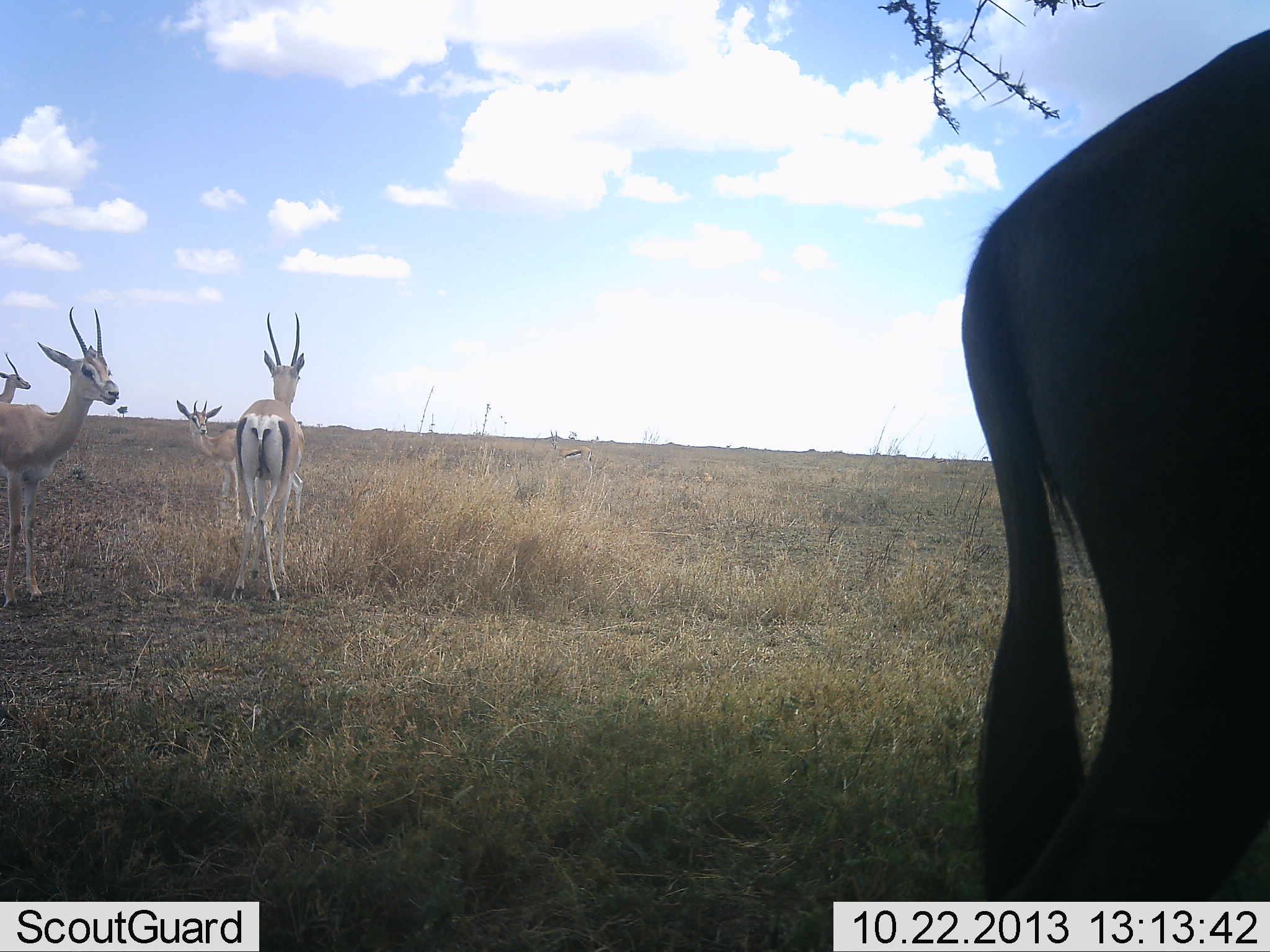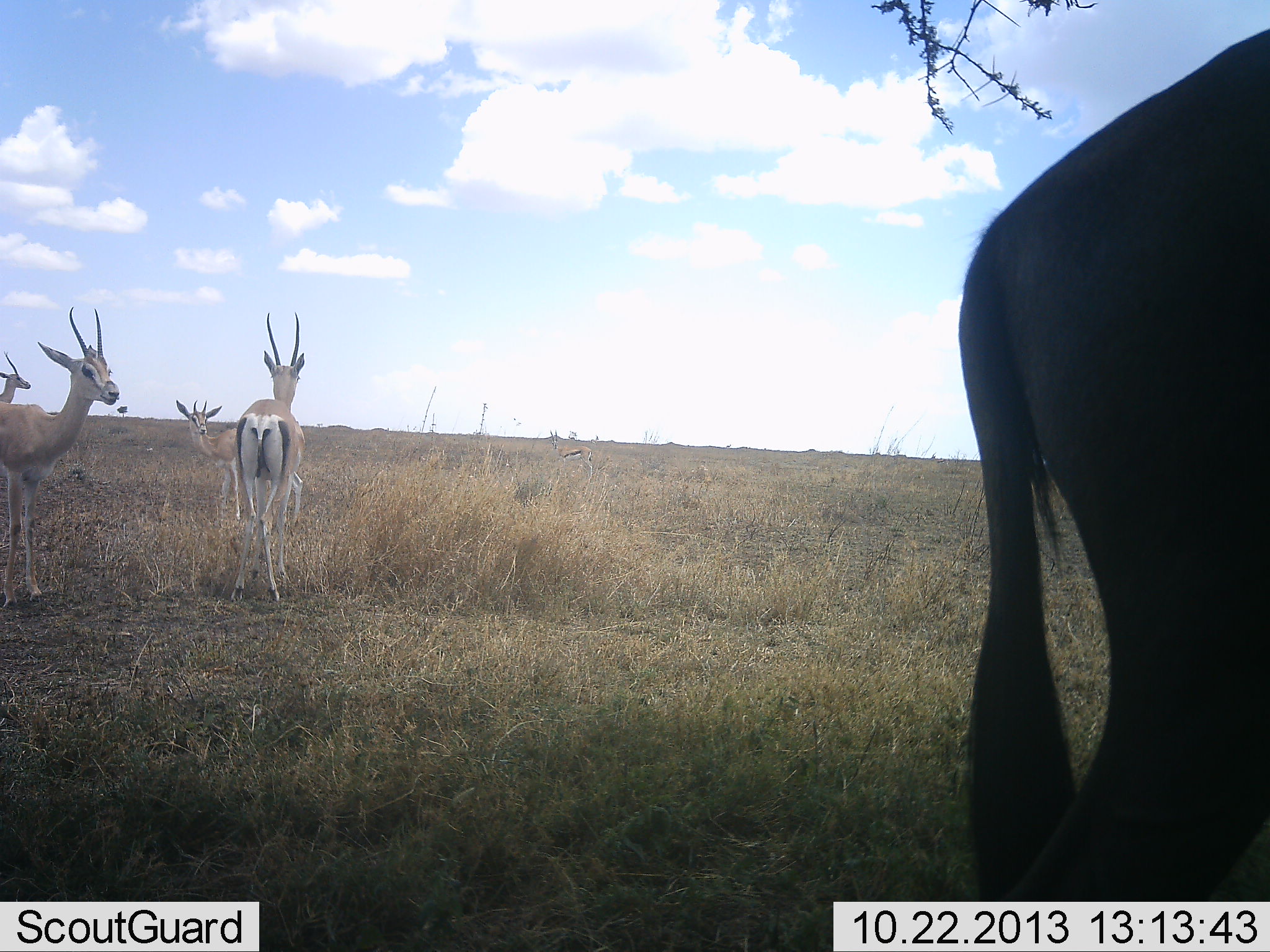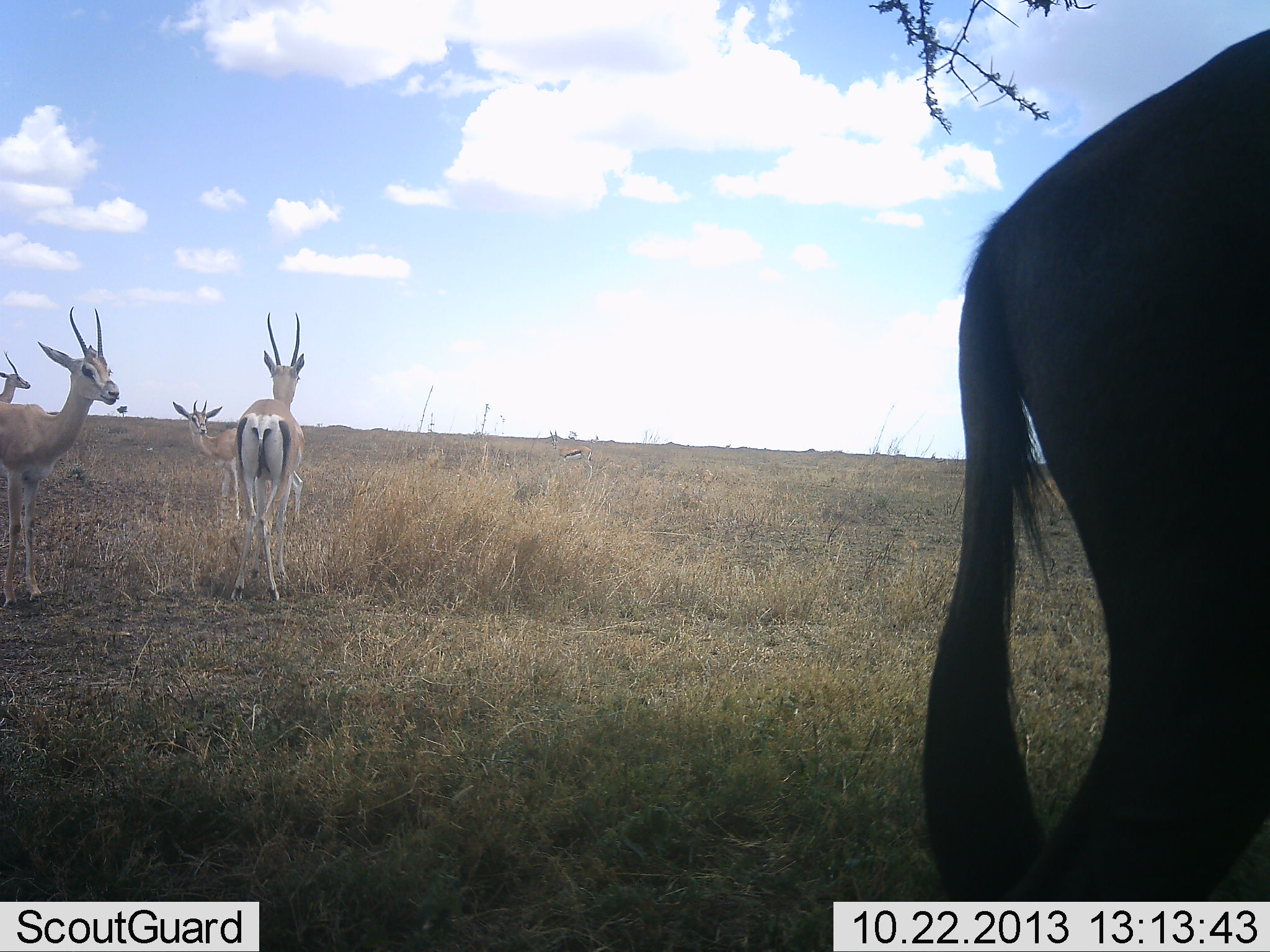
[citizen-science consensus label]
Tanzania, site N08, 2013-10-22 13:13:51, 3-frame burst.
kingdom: Animalia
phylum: Chordata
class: Mammalia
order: Artiodactyla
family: Bovidae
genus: Nanger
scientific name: Nanger granti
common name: grant's gazelle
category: gazellegrants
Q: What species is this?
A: Gazellegrants (grant's gazelle) (Nanger granti).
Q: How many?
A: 4.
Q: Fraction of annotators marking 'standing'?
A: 100%.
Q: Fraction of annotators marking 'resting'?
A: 0%.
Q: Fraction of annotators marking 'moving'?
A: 5%.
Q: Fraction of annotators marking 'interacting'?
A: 0%.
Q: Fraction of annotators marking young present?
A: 0%.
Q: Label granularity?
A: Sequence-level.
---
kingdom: Animalia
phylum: Chordata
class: Mammalia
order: Artiodactyla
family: Bovidae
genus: Connochaetes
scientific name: Connochaetes taurinus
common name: blue wildebeest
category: wildebeest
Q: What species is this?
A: Wildebeest (blue wildebeest) (Connochaetes taurinus).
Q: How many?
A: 1.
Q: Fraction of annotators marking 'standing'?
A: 100%.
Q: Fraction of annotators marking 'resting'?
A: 0%.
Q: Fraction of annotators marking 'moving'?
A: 0%.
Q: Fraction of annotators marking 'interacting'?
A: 0%.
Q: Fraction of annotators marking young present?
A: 0%.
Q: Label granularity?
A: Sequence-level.